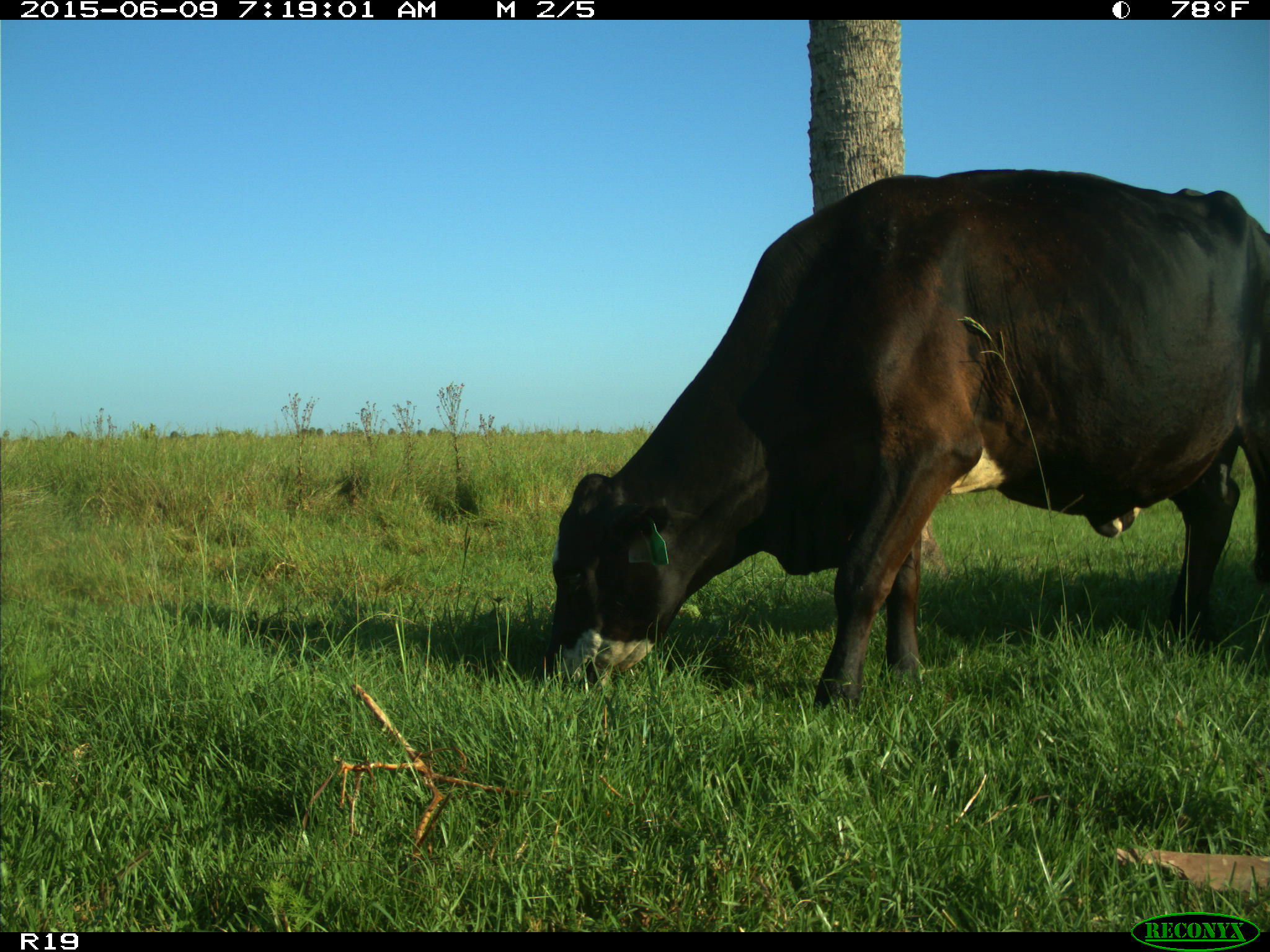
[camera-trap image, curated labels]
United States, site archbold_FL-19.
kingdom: Animalia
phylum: Chordata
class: Mammalia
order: Artiodactyla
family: Bovidae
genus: Bos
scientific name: Bos taurus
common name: domestic cow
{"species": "Bos taurus (domestic cow)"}